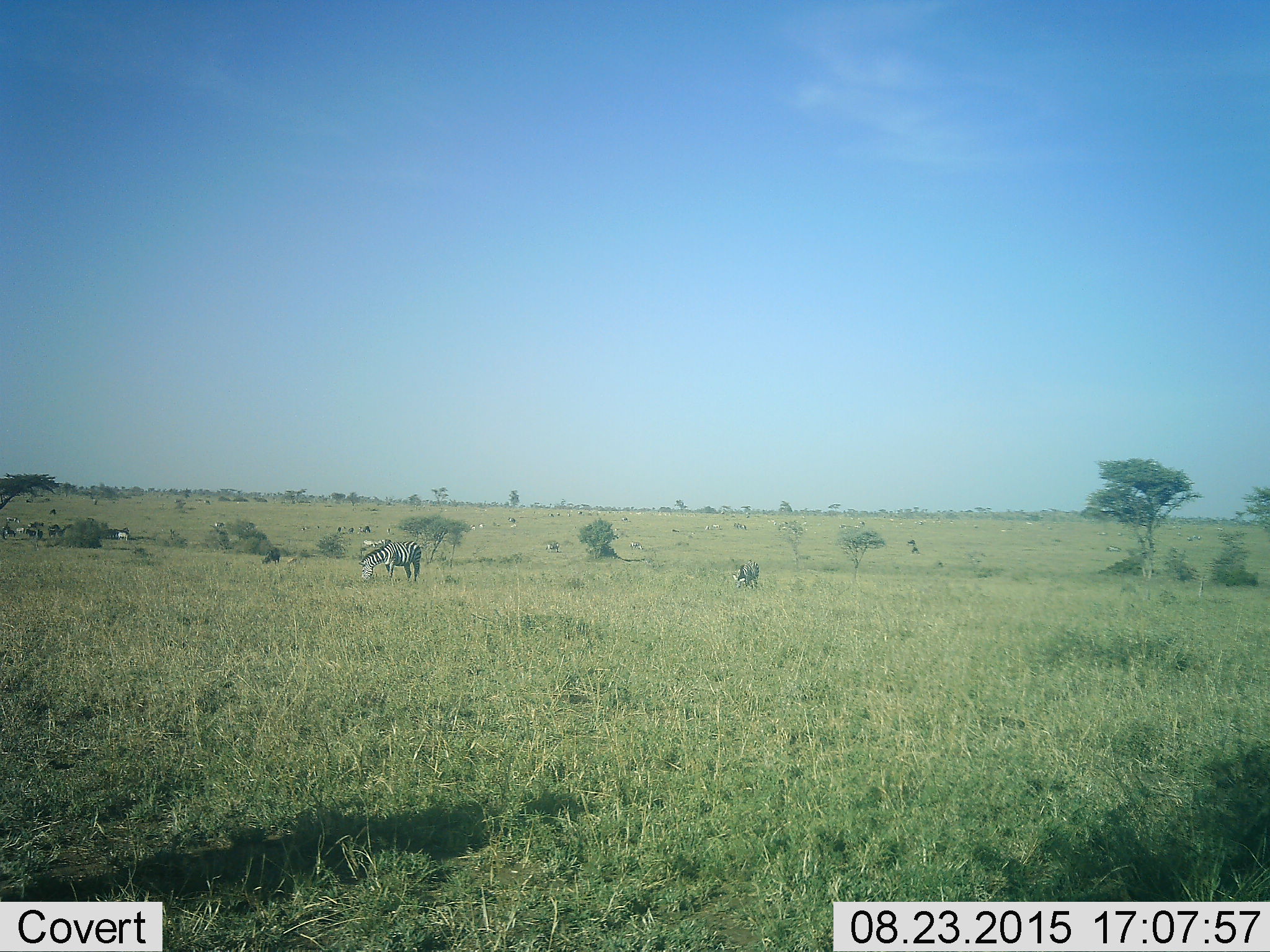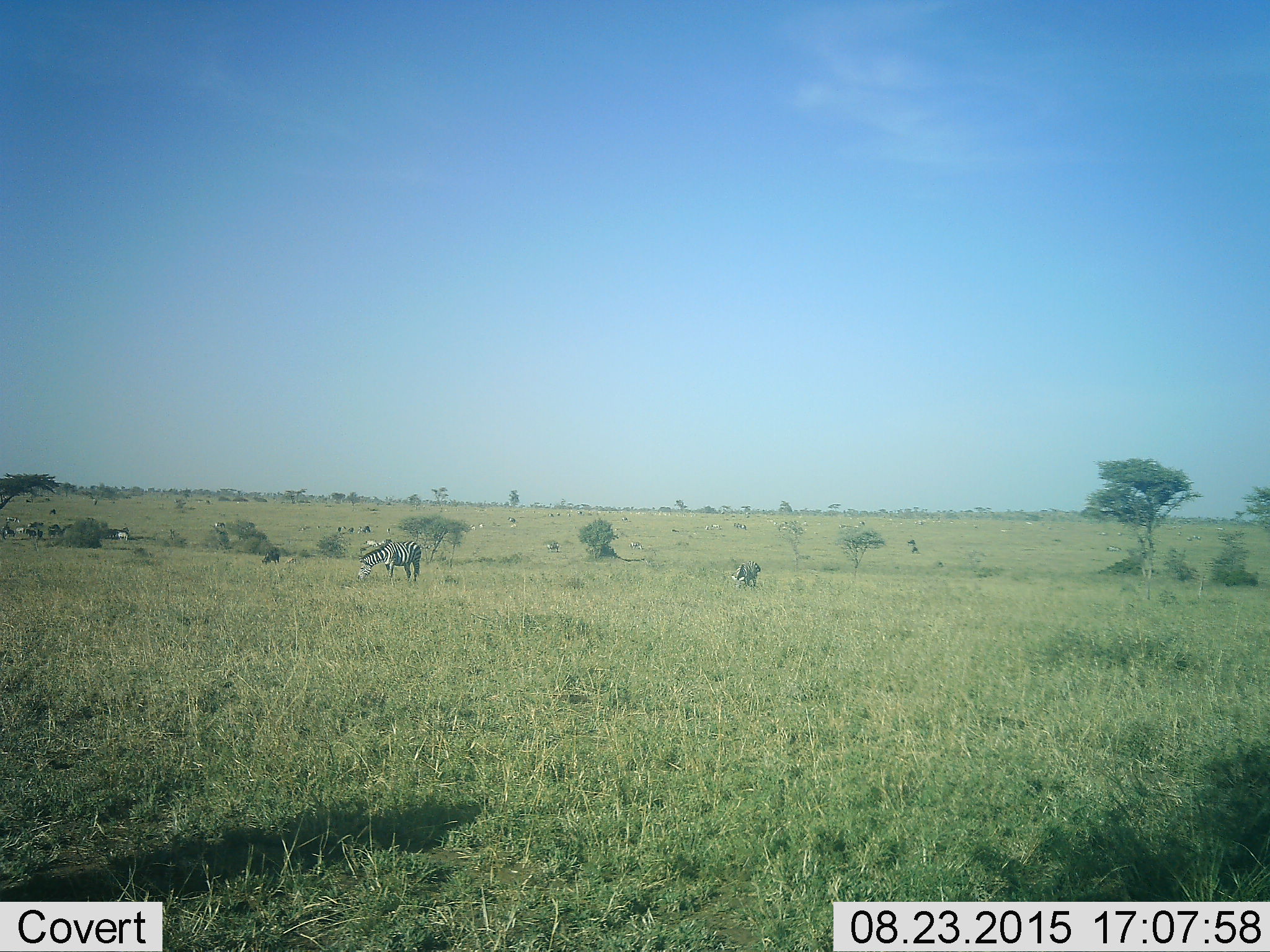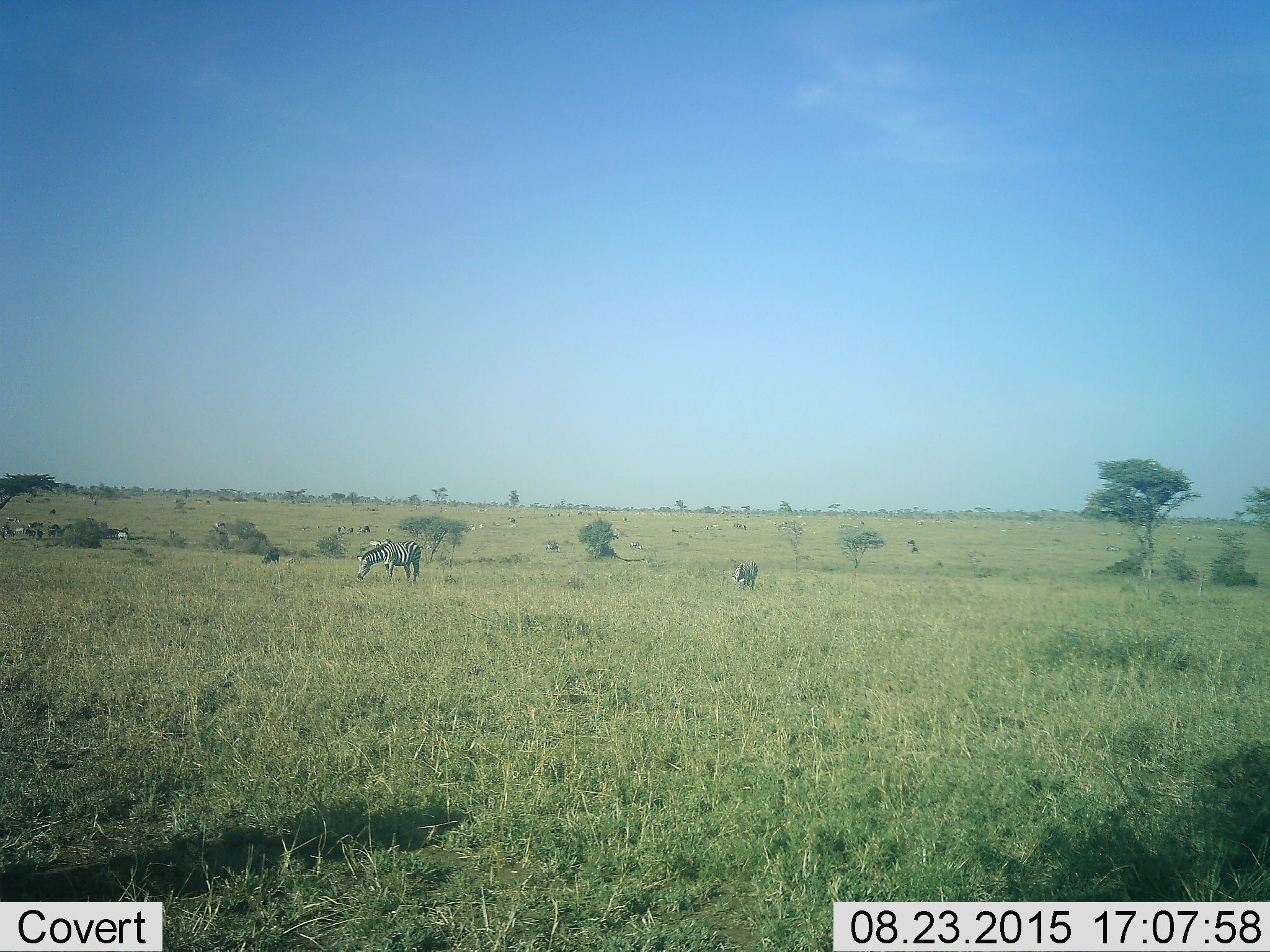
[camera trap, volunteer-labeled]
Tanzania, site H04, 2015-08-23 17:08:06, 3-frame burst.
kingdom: Animalia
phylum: Chordata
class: Mammalia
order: Perissodactyla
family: Equidae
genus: Equus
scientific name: Equus quagga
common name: plains zebra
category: zebra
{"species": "zebra (plains zebra) (Equus quagga)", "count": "11-50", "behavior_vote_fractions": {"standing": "30%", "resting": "10%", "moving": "20%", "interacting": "10%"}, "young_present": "10%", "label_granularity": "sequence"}